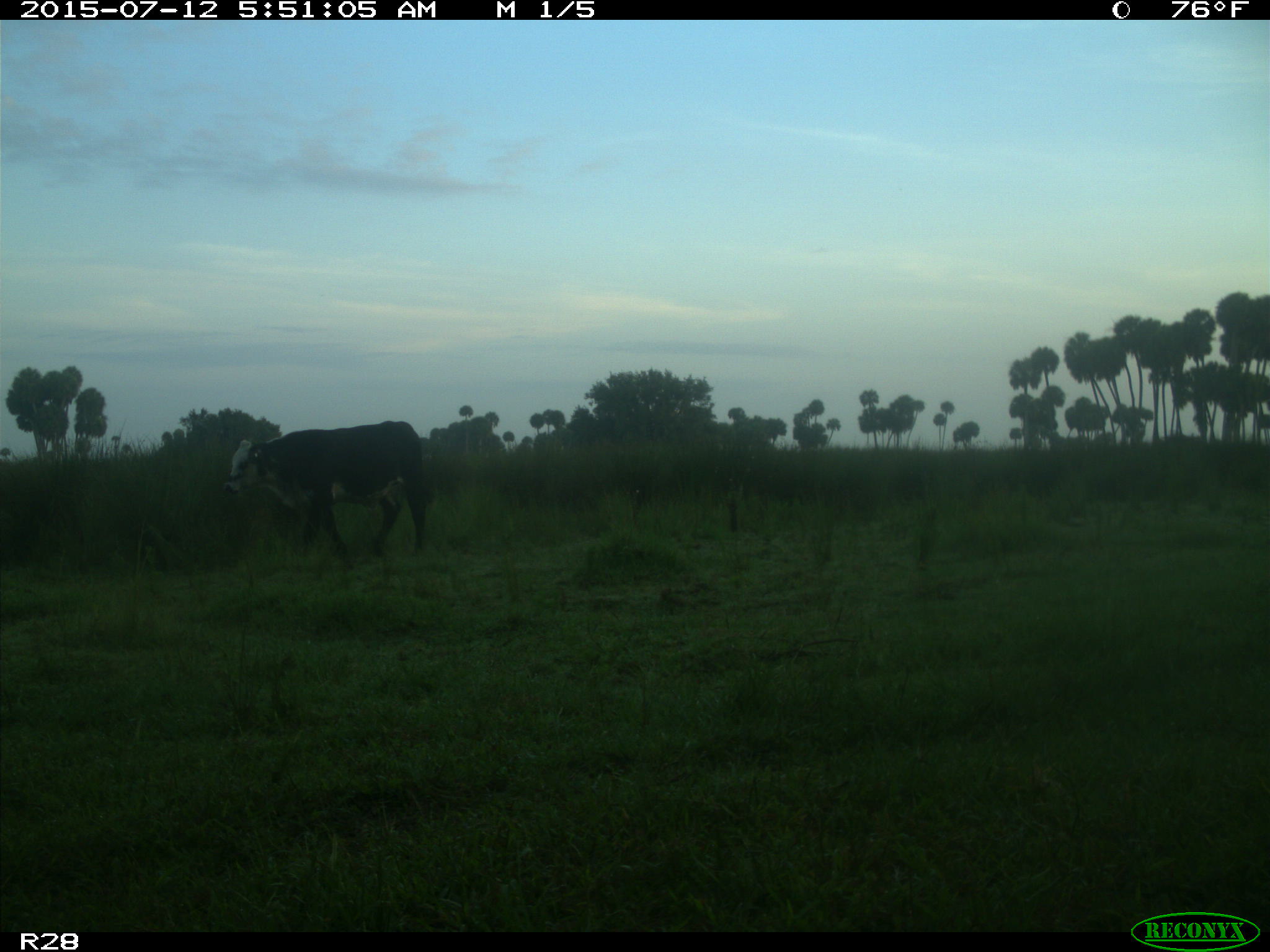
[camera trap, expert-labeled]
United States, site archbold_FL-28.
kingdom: Animalia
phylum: Chordata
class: Mammalia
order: Artiodactyla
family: Bovidae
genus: Bos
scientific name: Bos taurus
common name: domestic cow